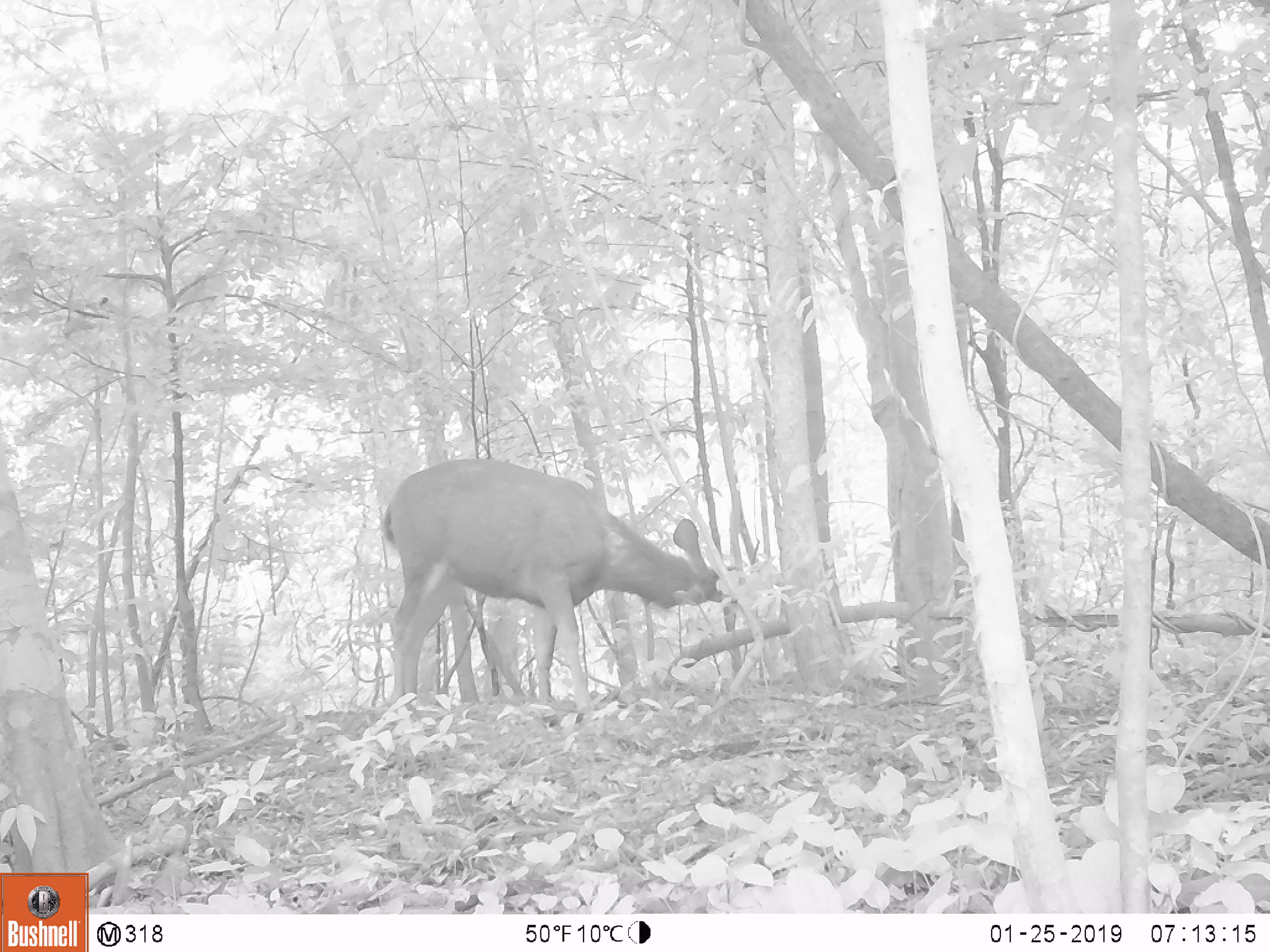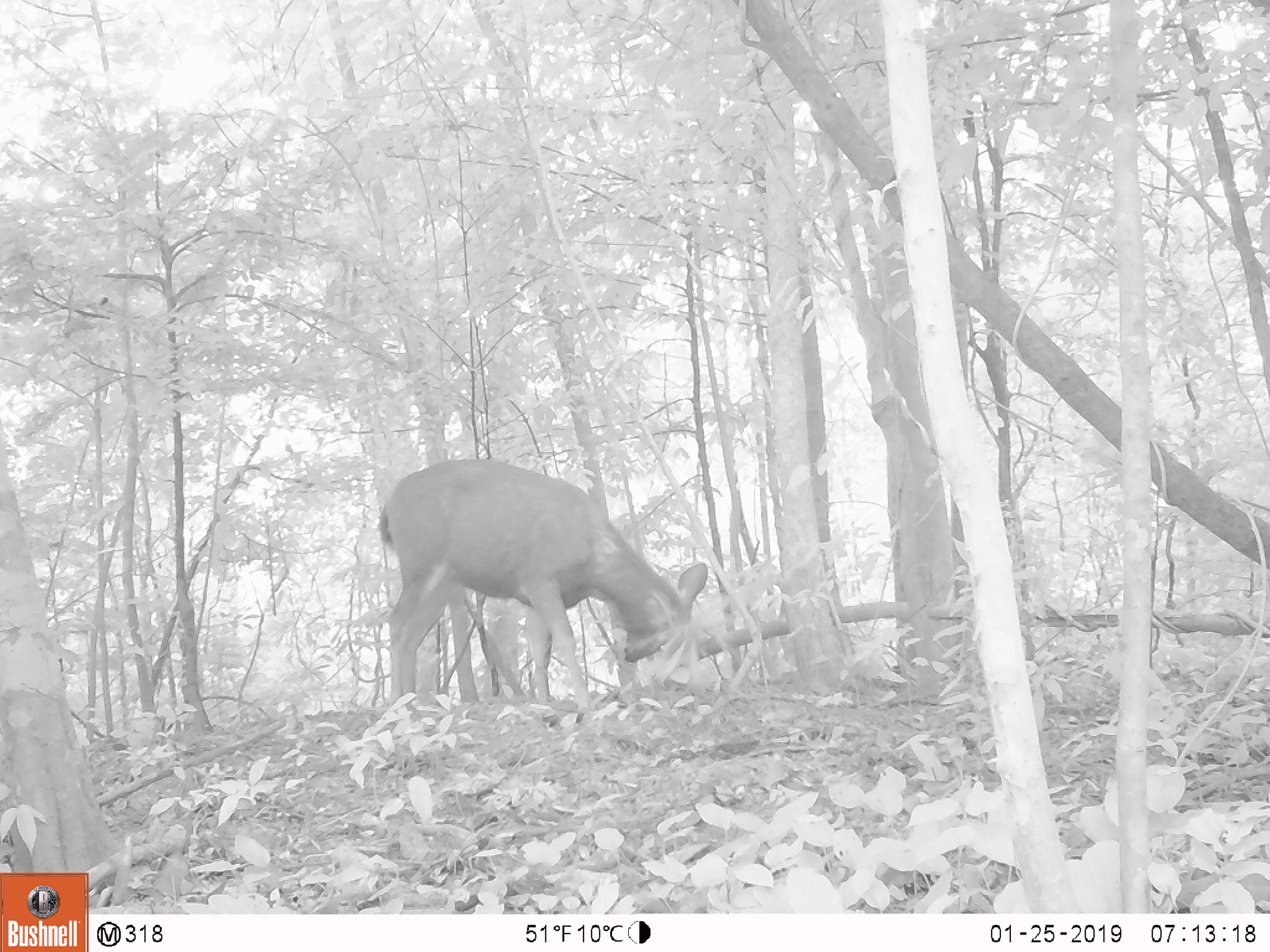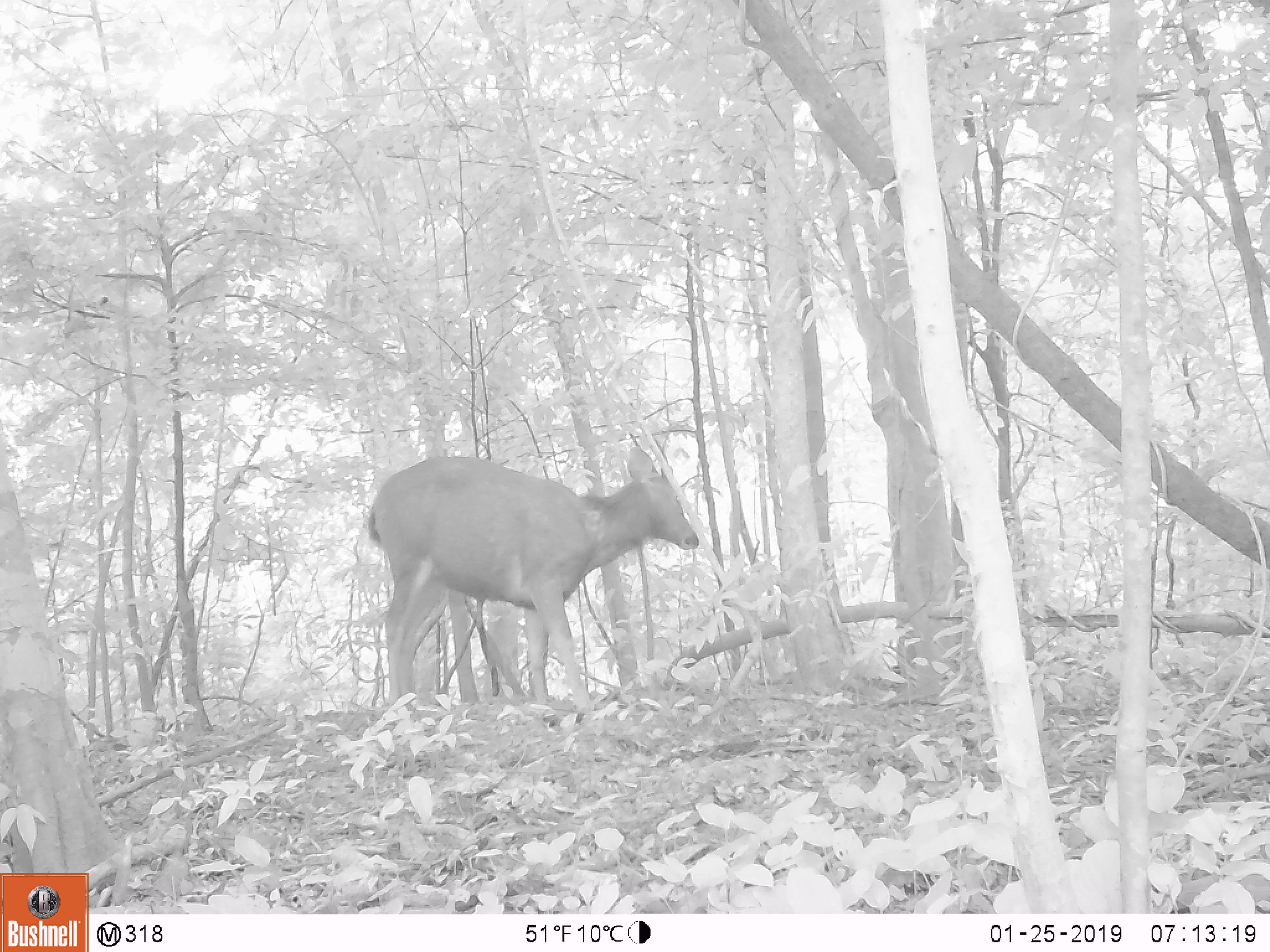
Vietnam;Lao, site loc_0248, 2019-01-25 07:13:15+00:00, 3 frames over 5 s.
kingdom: Animalia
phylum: Chordata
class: Mammalia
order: Artiodactyla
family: Cervidae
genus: Rusa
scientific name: Rusa unicolor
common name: sambar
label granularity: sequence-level